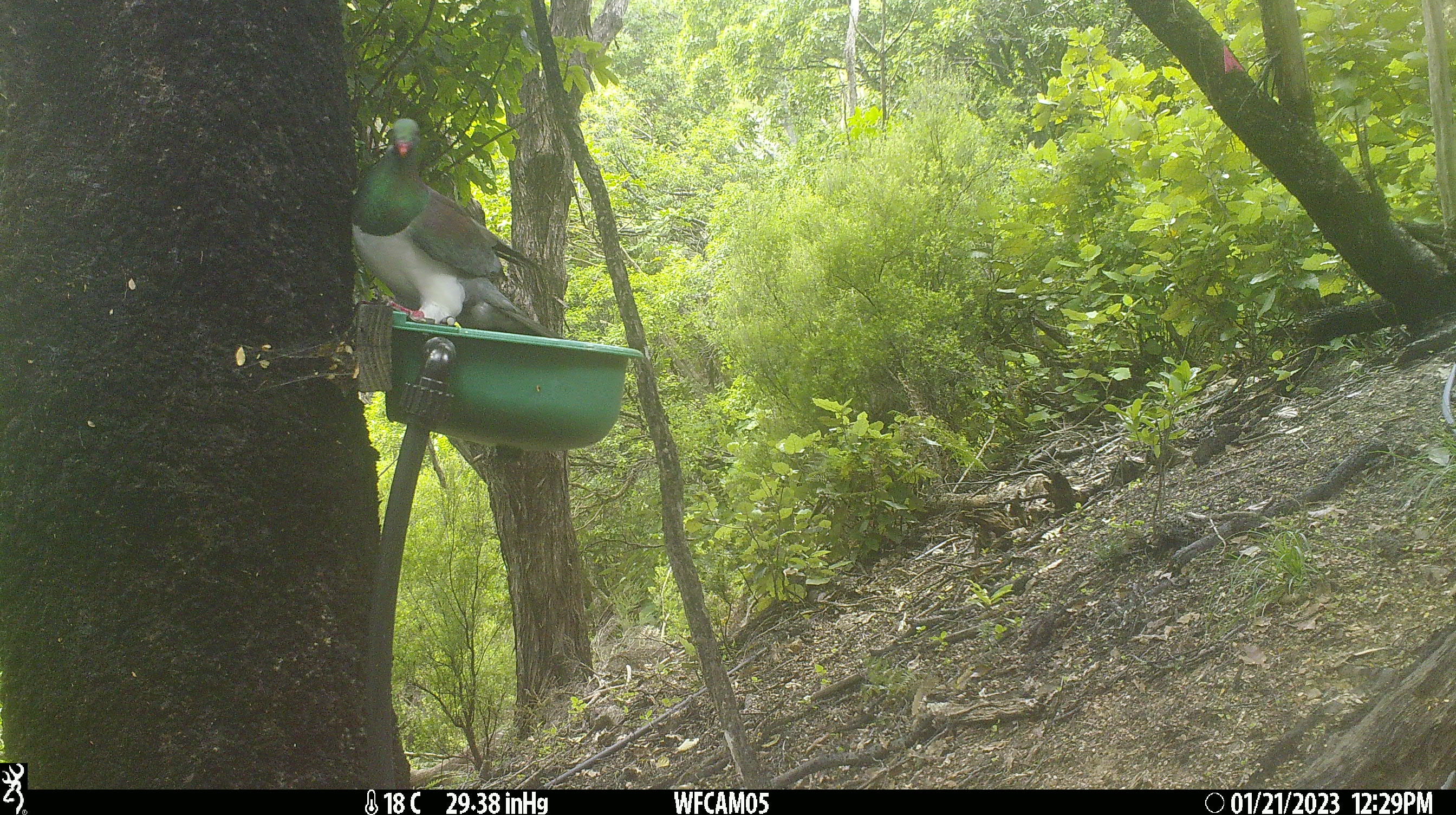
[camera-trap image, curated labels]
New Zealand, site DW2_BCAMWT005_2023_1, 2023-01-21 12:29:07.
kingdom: Animalia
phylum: Chordata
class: Aves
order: Columbiformes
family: Columbidae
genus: Hemiphaga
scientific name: Hemiphaga novaeseelandiae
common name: new zealand pigeon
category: kereru